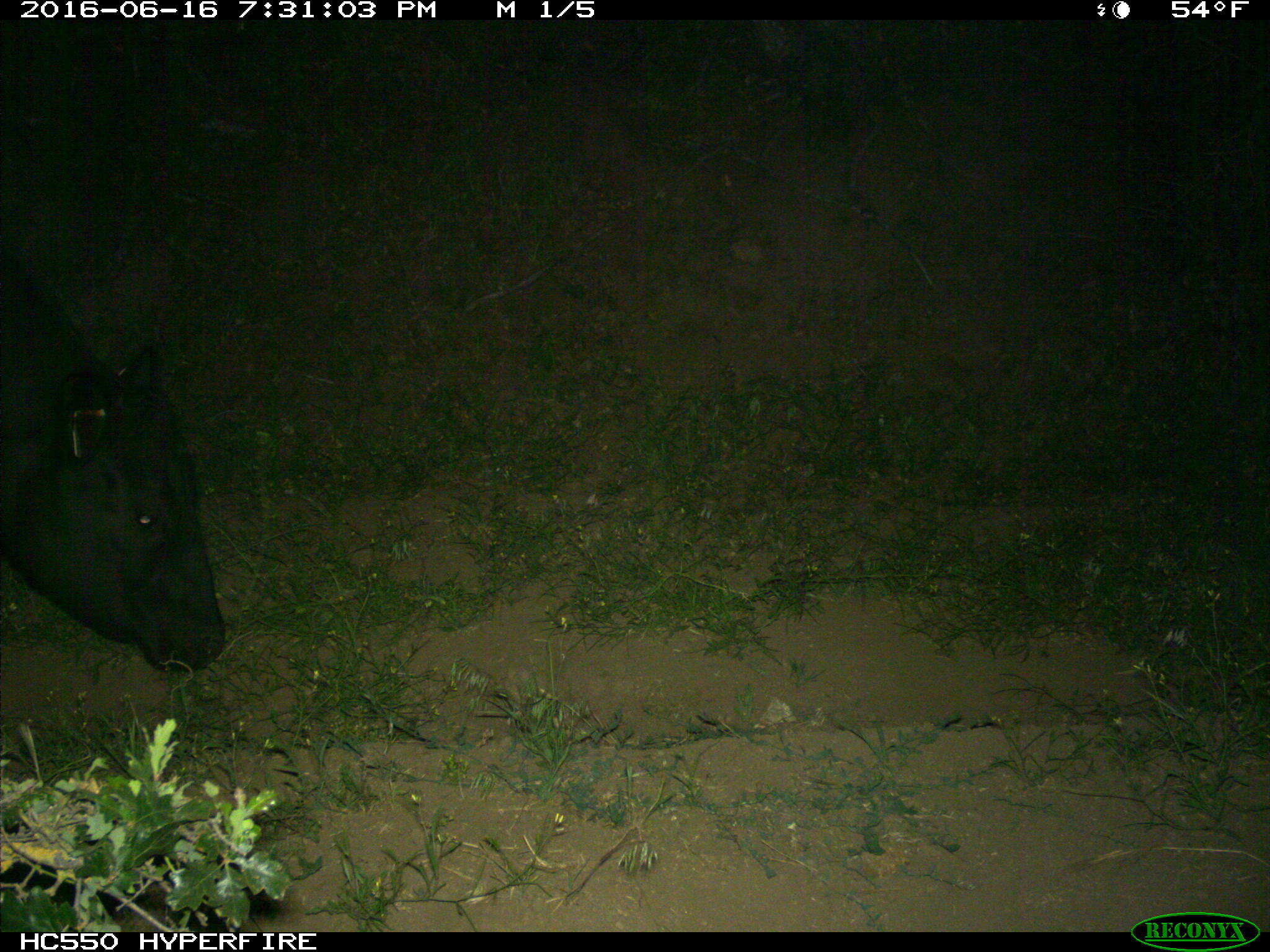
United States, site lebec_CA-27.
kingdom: Animalia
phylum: Chordata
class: Mammalia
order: Artiodactyla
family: Bovidae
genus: Bos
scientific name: Bos taurus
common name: domestic cow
Bos taurus (domestic cow).